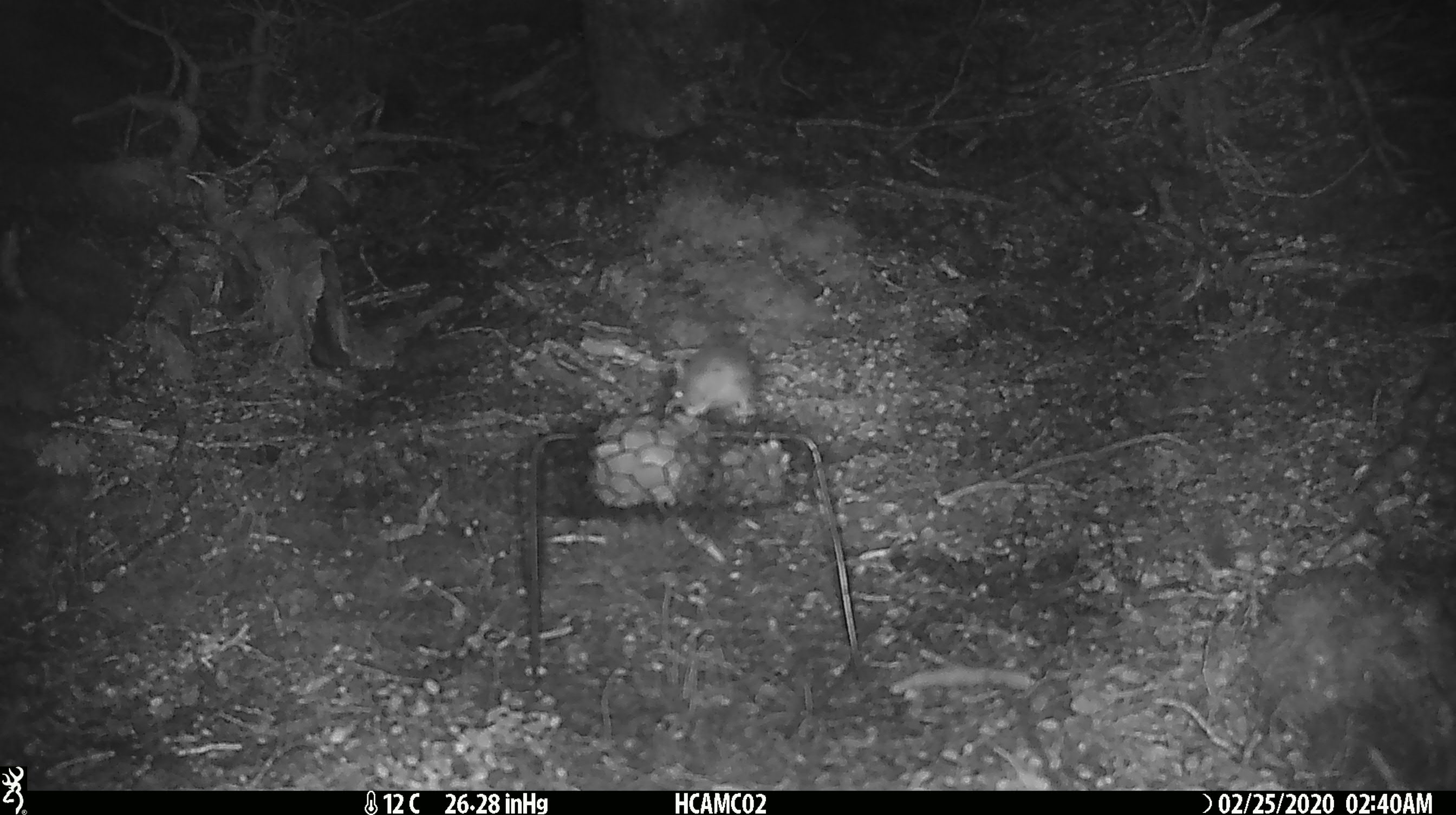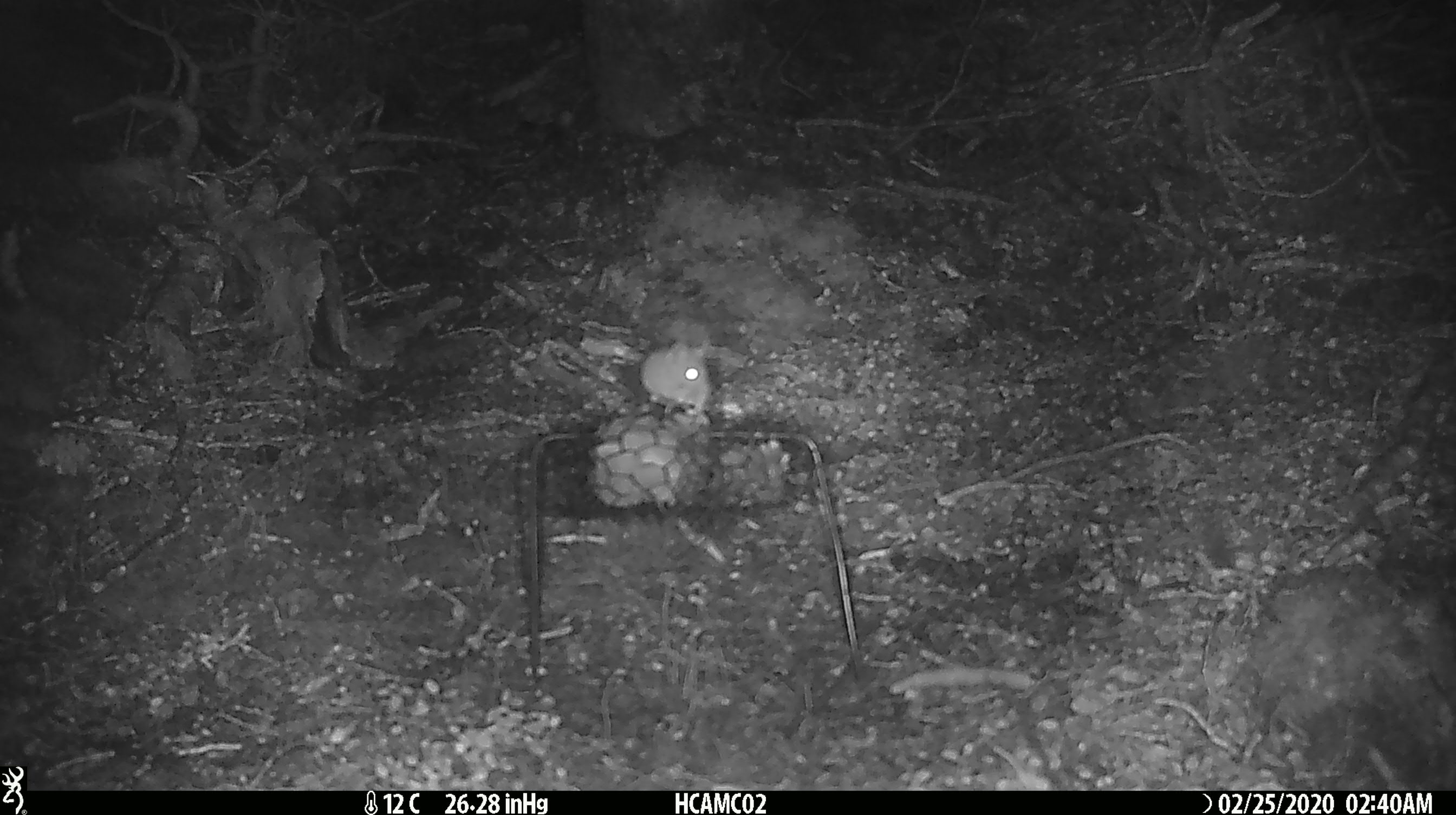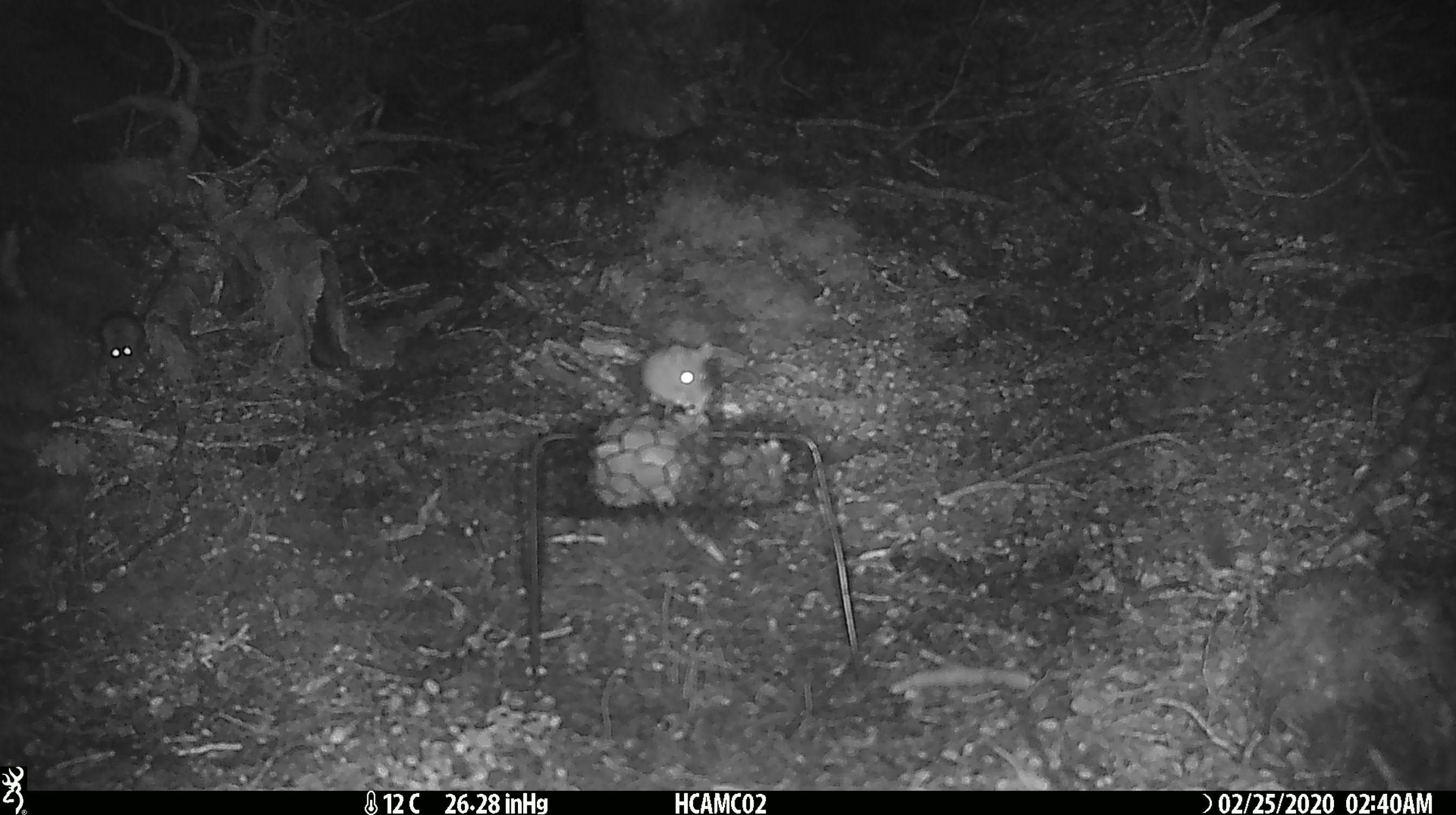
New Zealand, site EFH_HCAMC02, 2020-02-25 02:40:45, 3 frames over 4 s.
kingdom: Animalia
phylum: Chordata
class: Mammalia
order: Rodentia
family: Muridae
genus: Mus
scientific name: Mus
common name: mouse